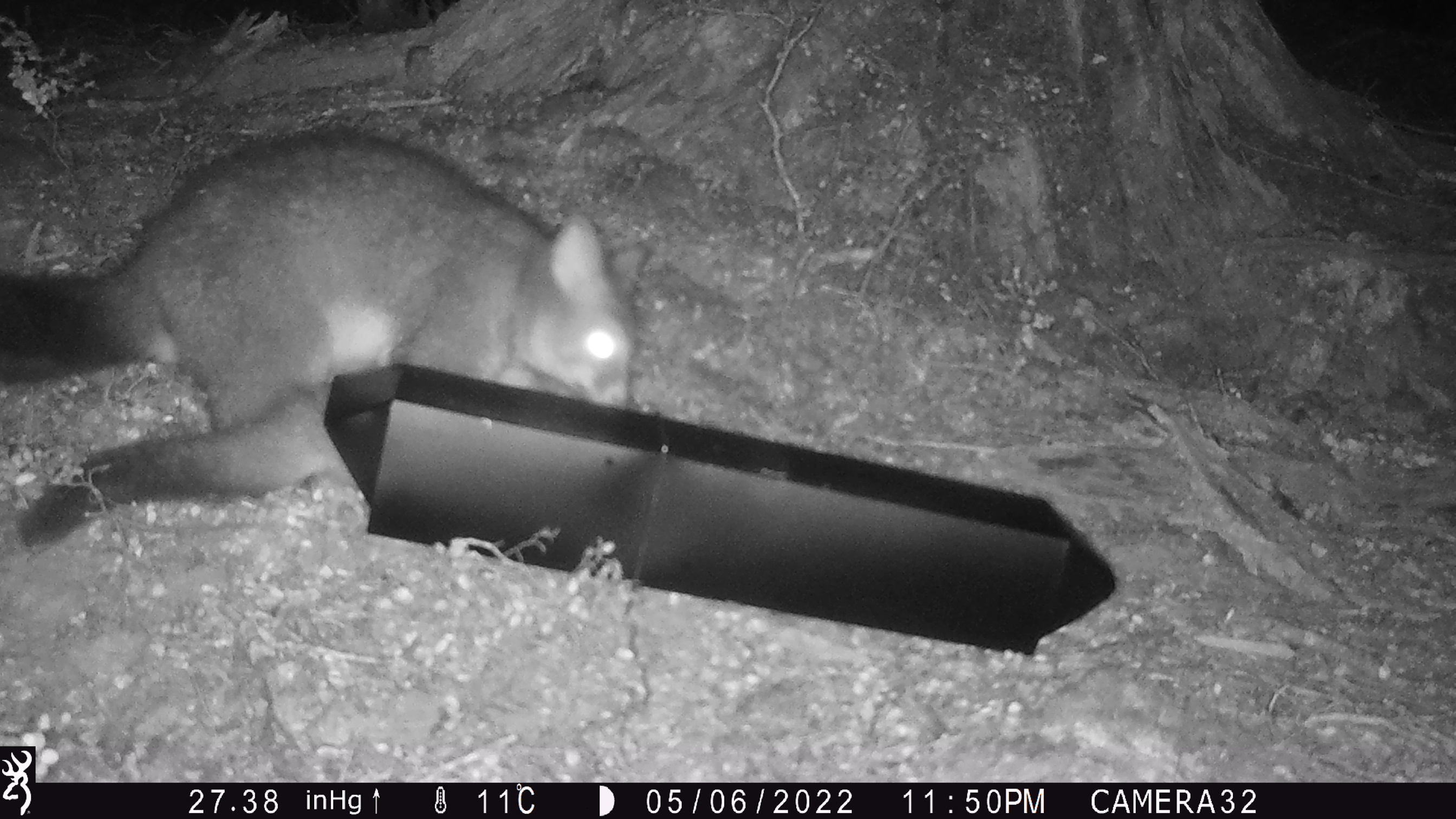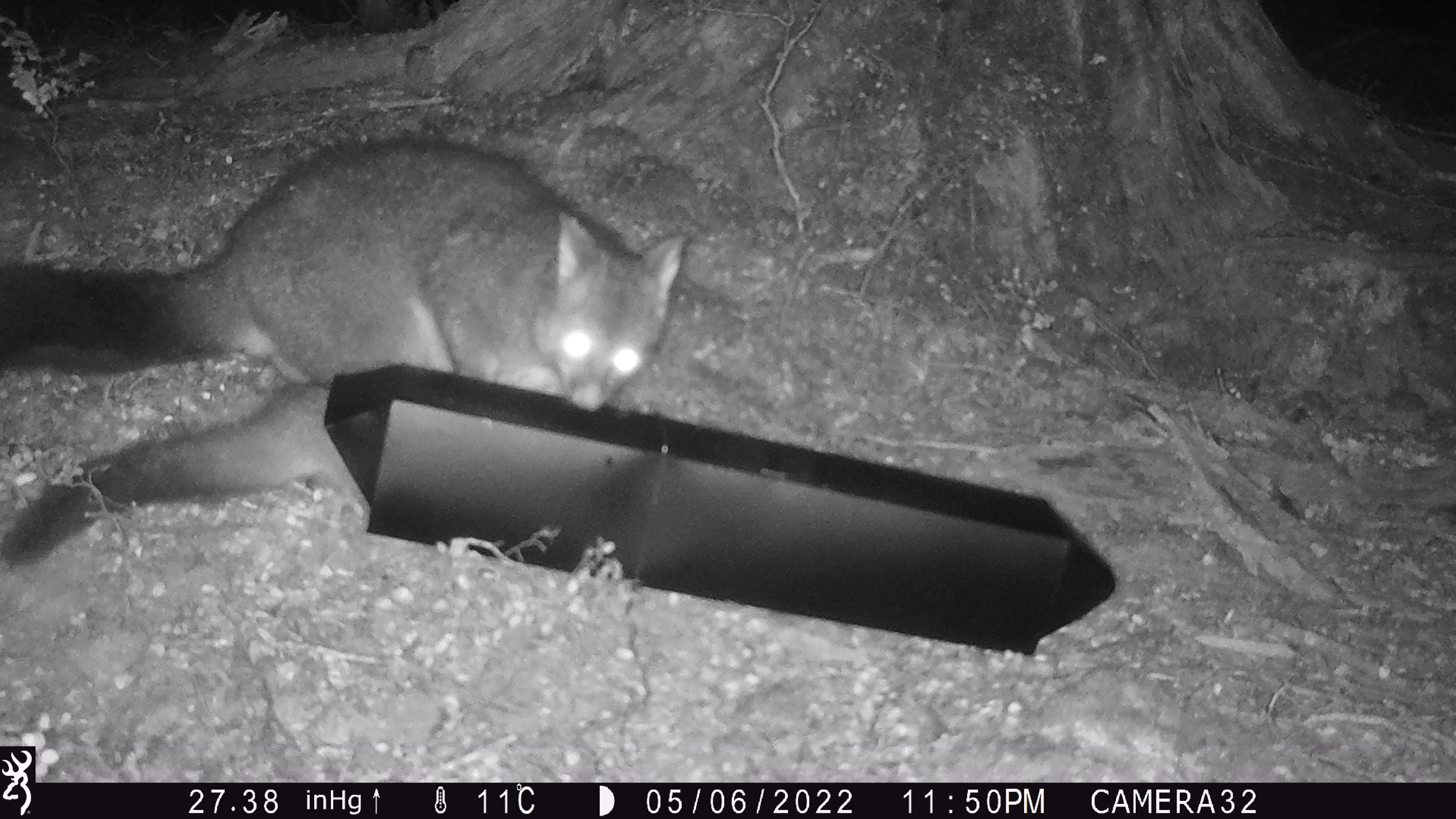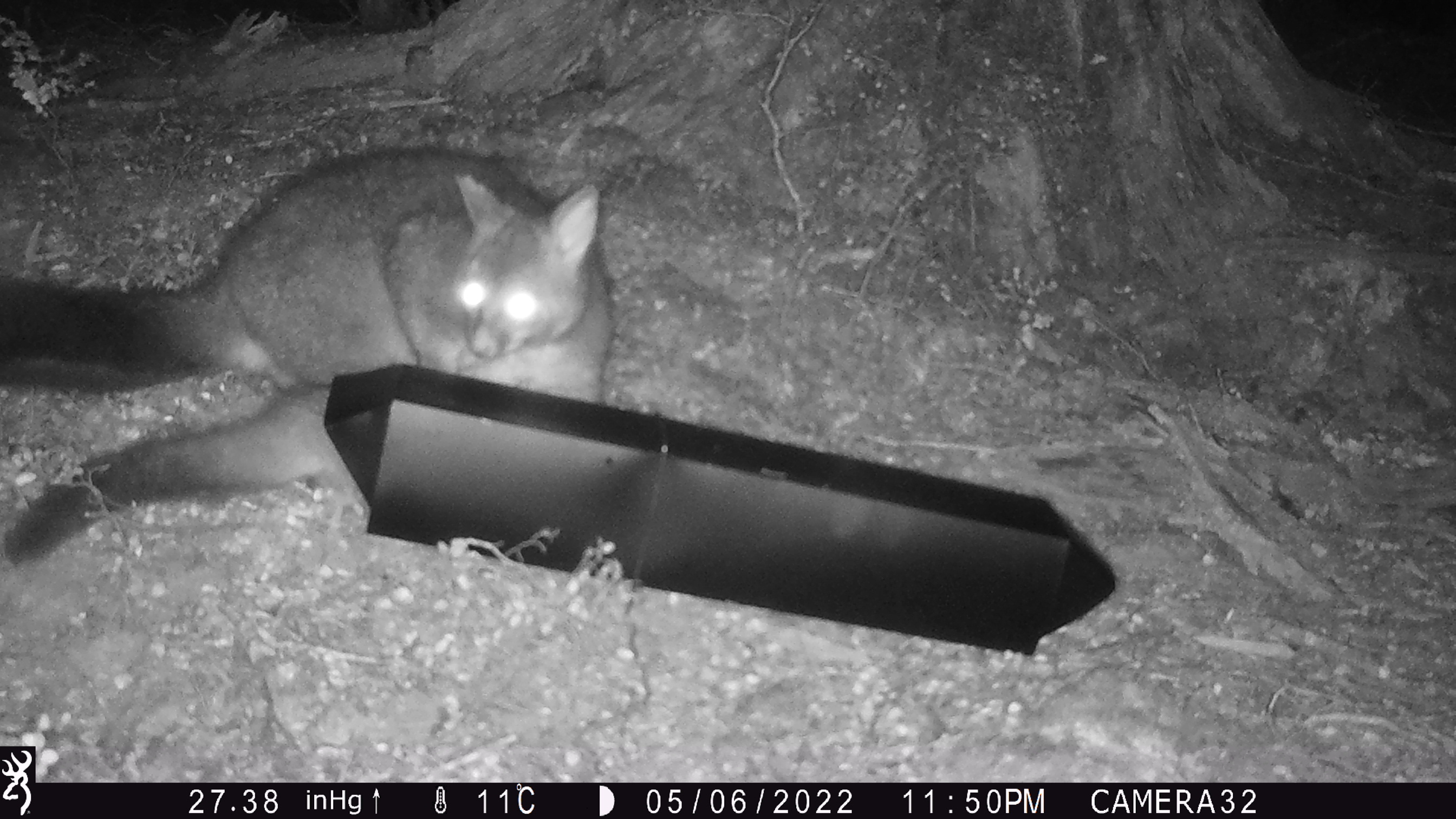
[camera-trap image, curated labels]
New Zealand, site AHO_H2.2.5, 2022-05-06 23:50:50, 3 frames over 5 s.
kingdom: Animalia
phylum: Chordata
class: Mammalia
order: Diprotodontia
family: Phalangeridae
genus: Trichosurus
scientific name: Trichosurus vulpecula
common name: common brushtail possum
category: possum